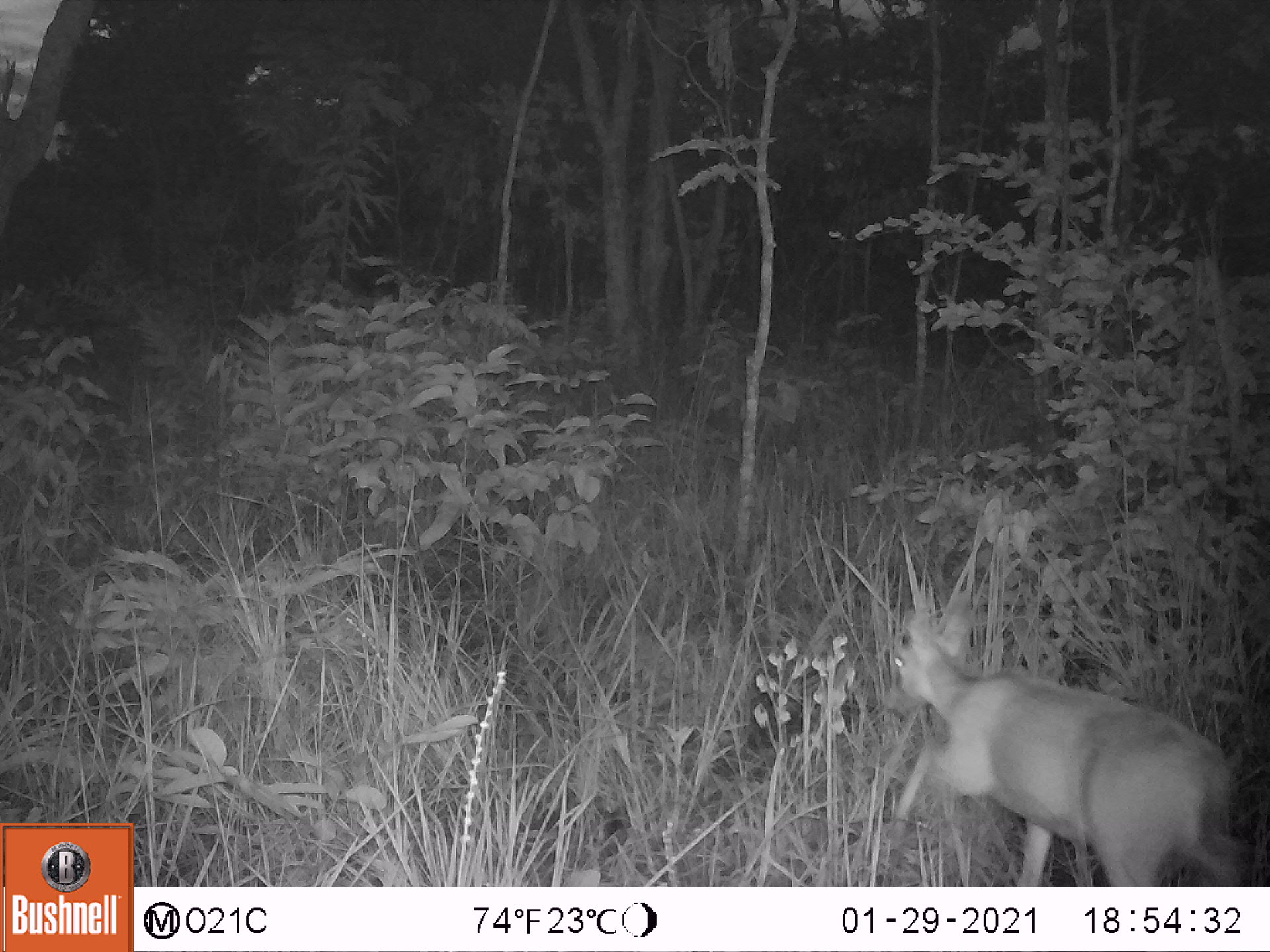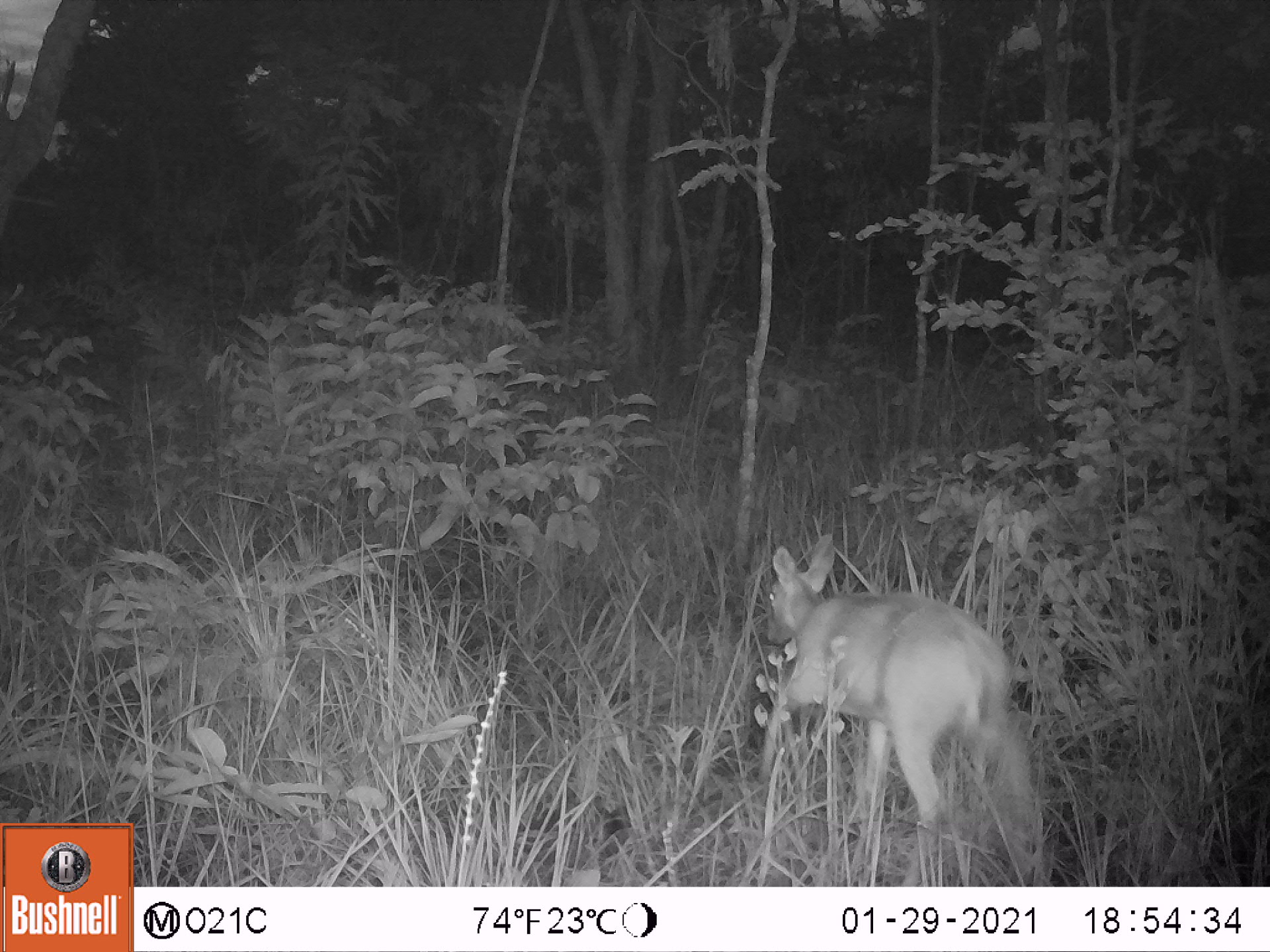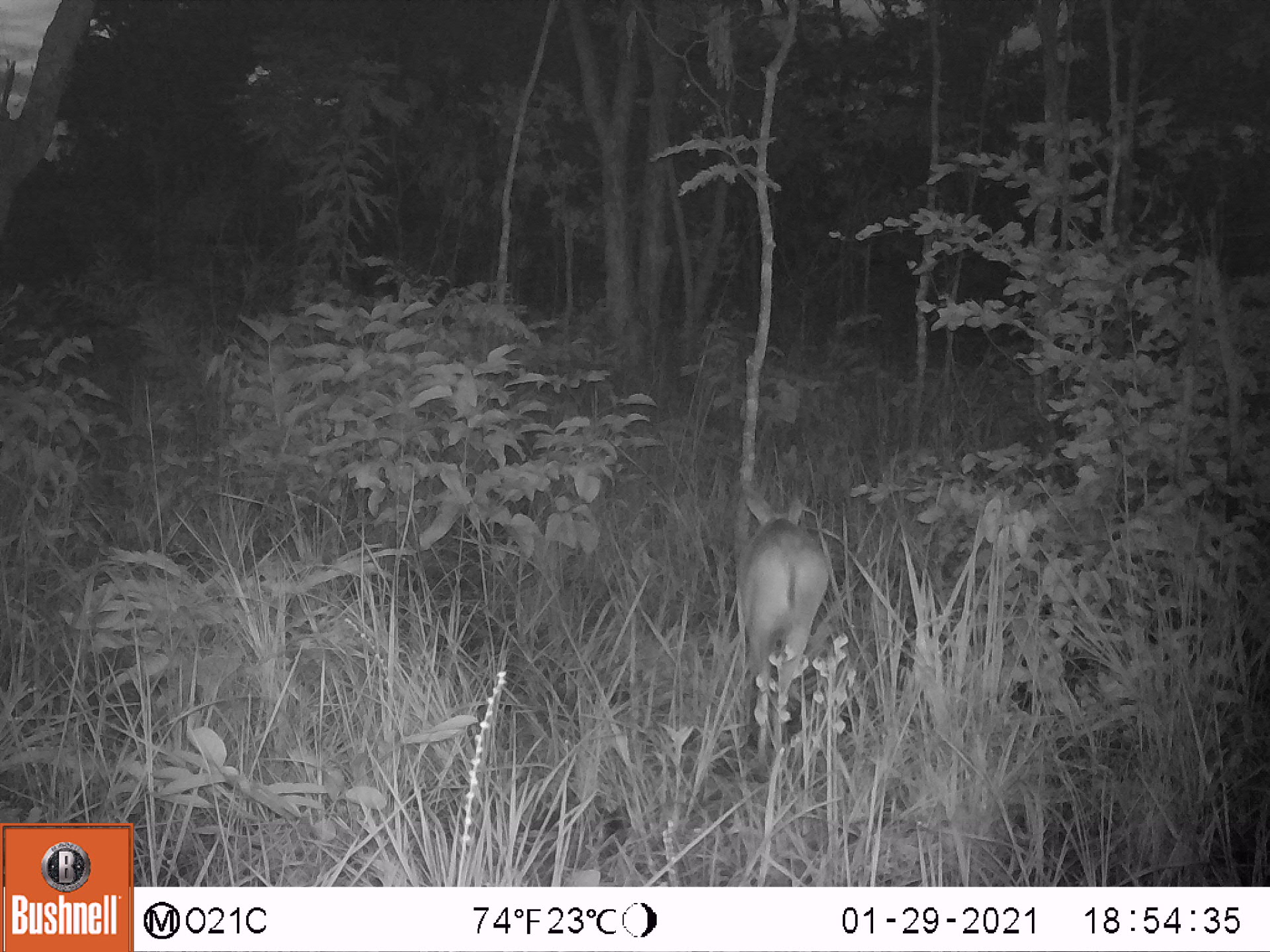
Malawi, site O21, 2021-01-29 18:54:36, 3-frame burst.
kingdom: Animalia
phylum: Chordata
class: Mammalia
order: Artiodactyla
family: Bovidae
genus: Sylvicapra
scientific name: Sylvicapra grimmia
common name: common duiker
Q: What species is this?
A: Common duiker (Sylvicapra grimmia).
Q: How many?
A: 1.